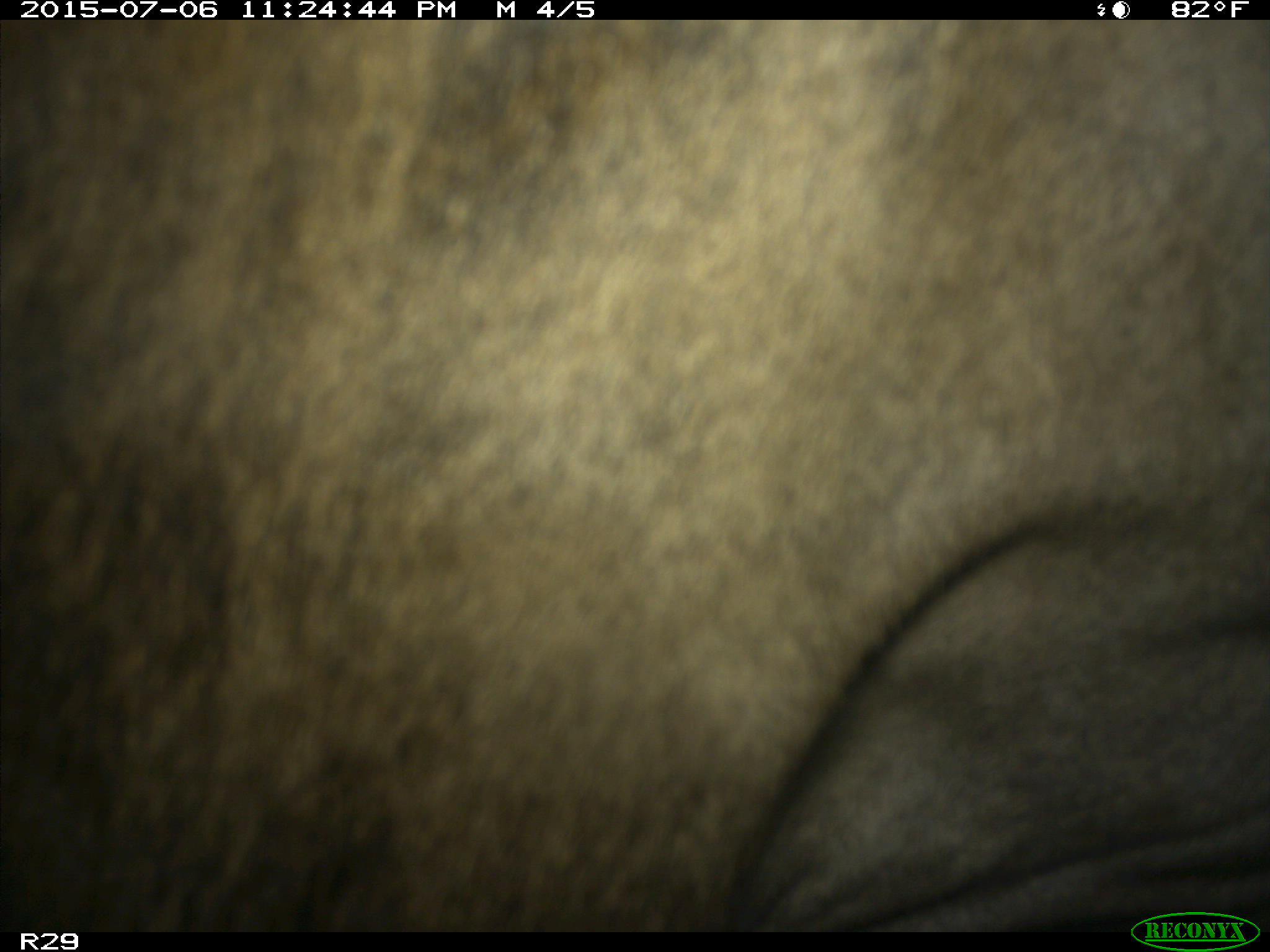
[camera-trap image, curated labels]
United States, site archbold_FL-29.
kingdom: Animalia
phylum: Chordata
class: Mammalia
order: Artiodactyla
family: Bovidae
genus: Bos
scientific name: Bos taurus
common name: domestic cow